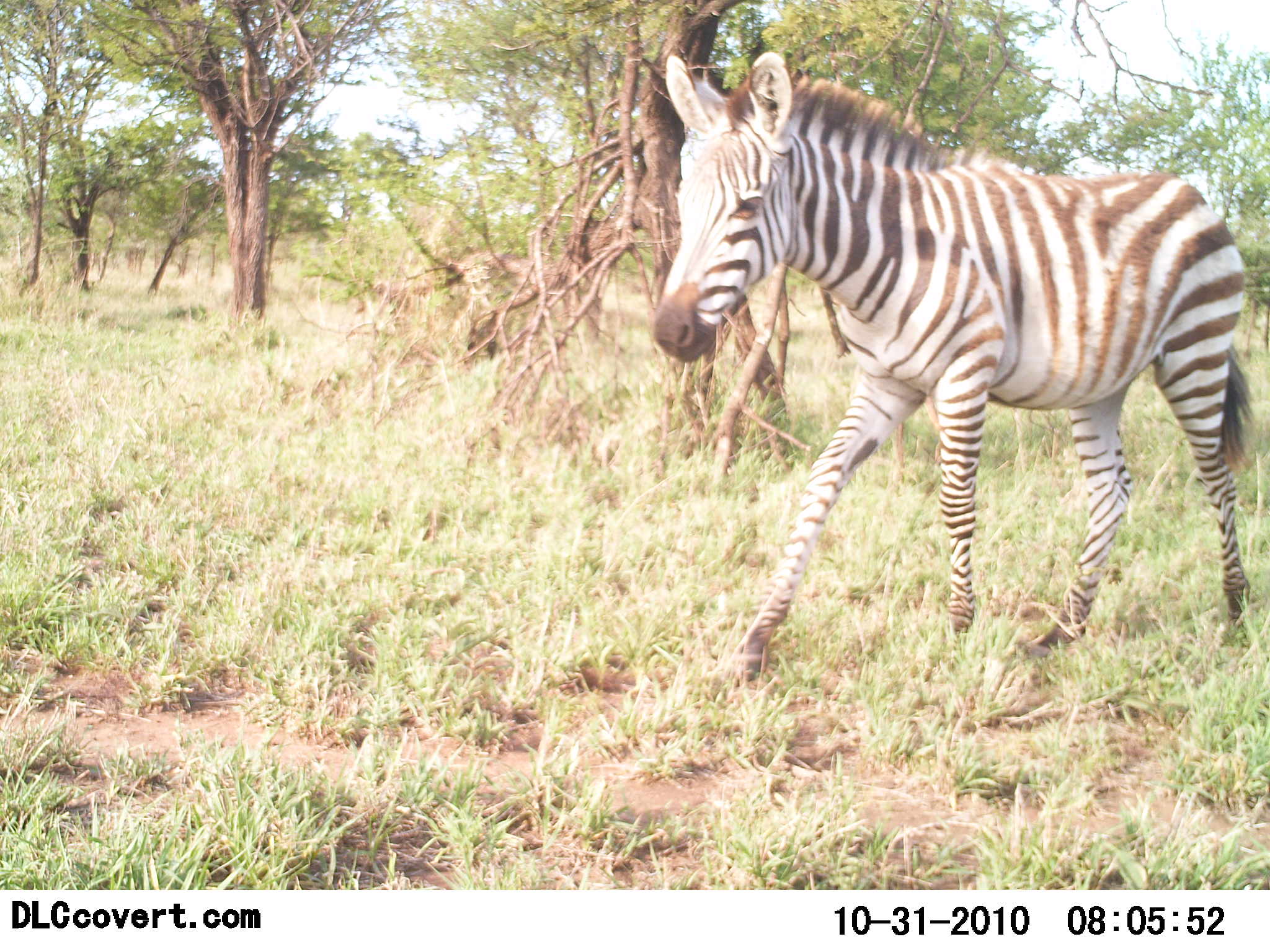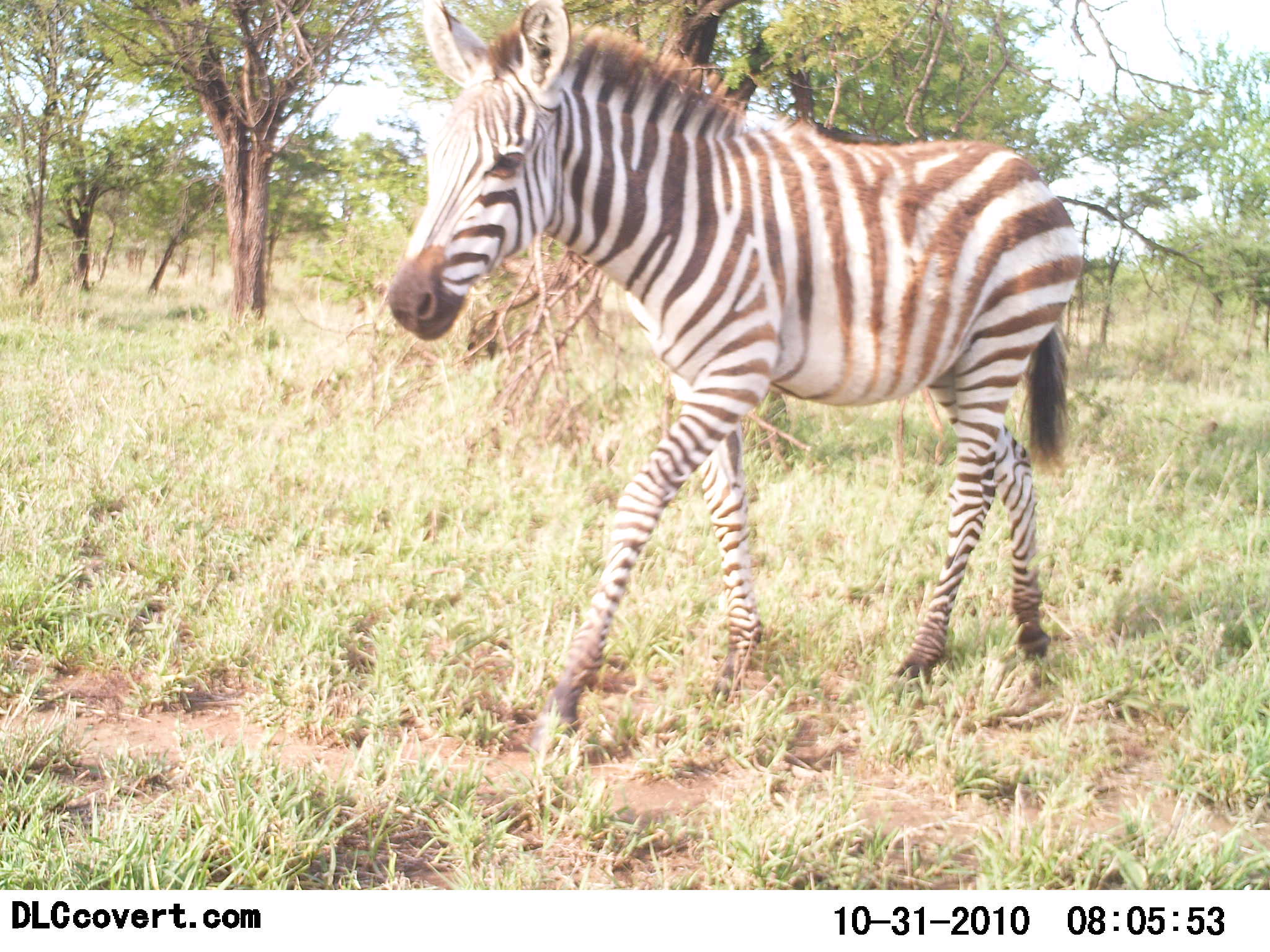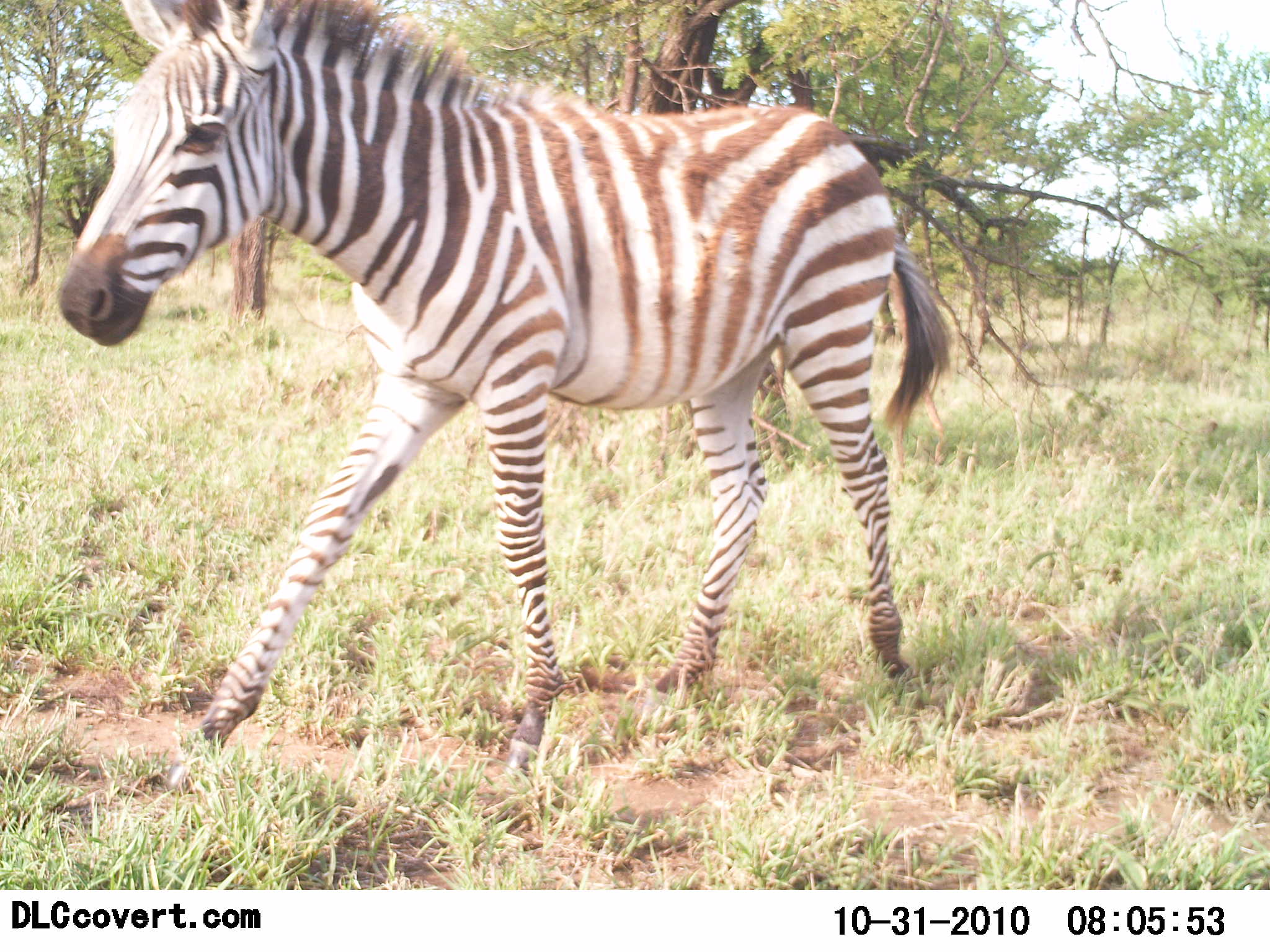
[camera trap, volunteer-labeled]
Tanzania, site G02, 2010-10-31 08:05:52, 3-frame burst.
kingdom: Animalia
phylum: Chordata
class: Mammalia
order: Perissodactyla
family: Equidae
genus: Equus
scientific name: Equus quagga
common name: plains zebra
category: zebra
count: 1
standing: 0%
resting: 0%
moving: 100%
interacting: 0%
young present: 40%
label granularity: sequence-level